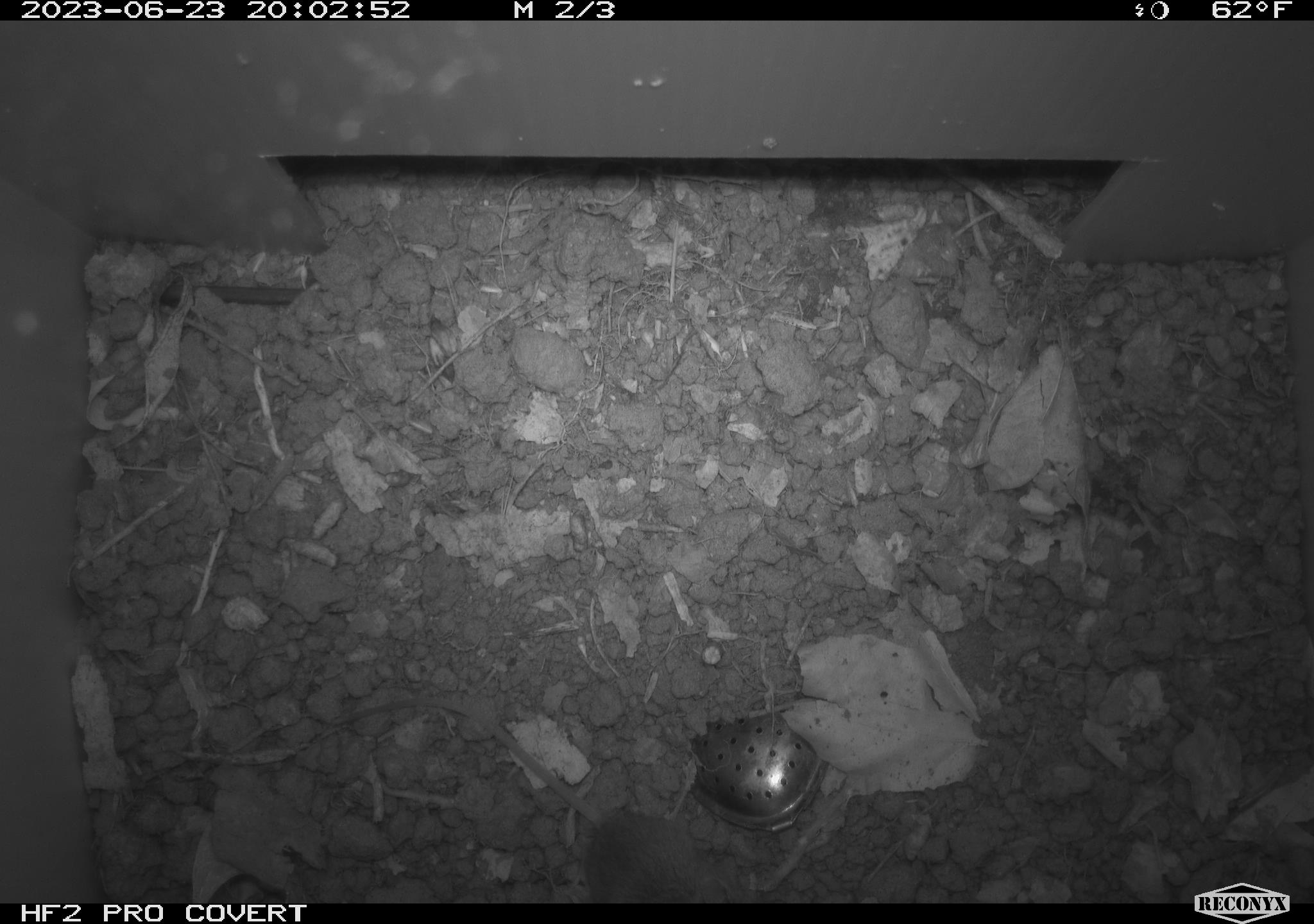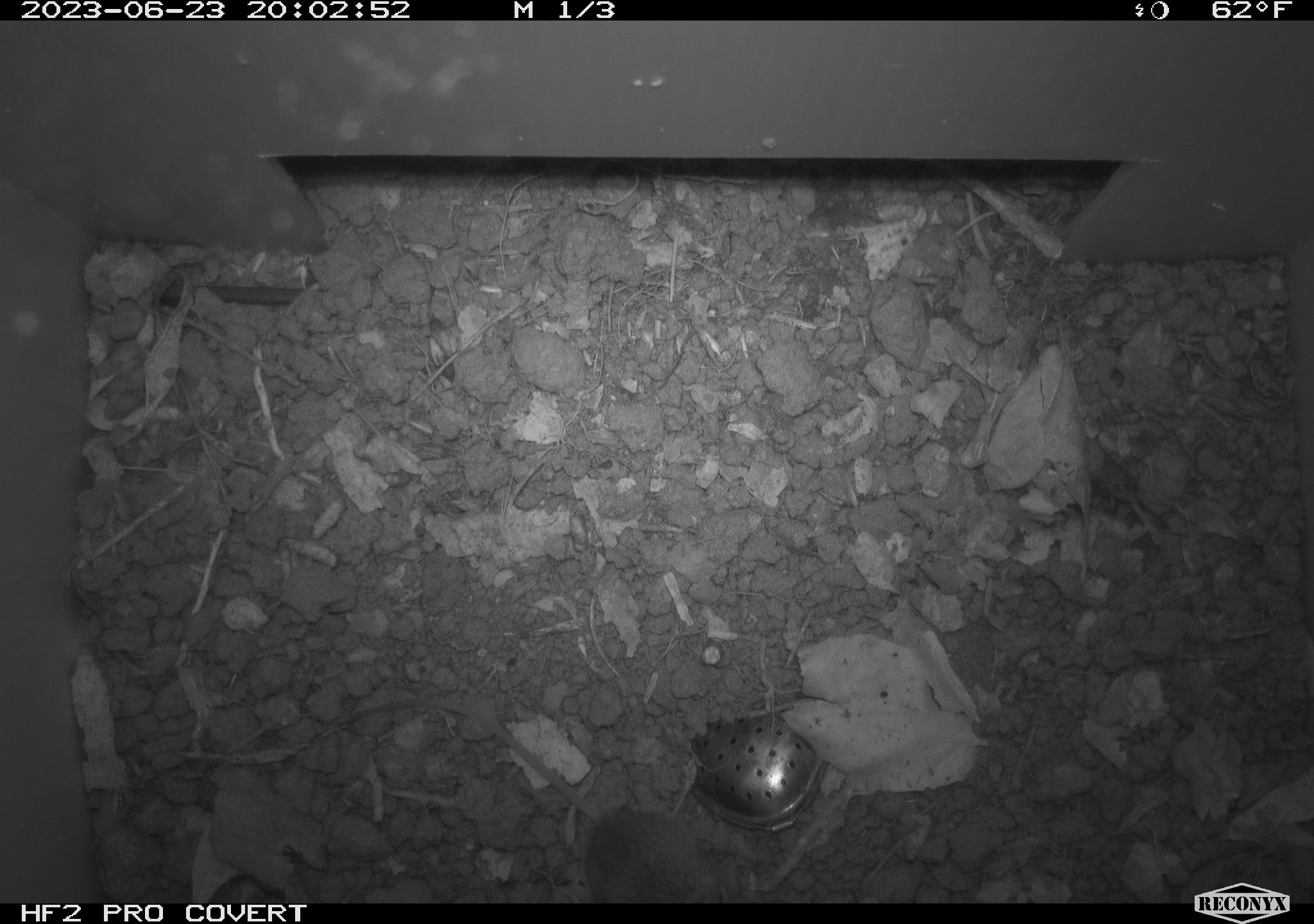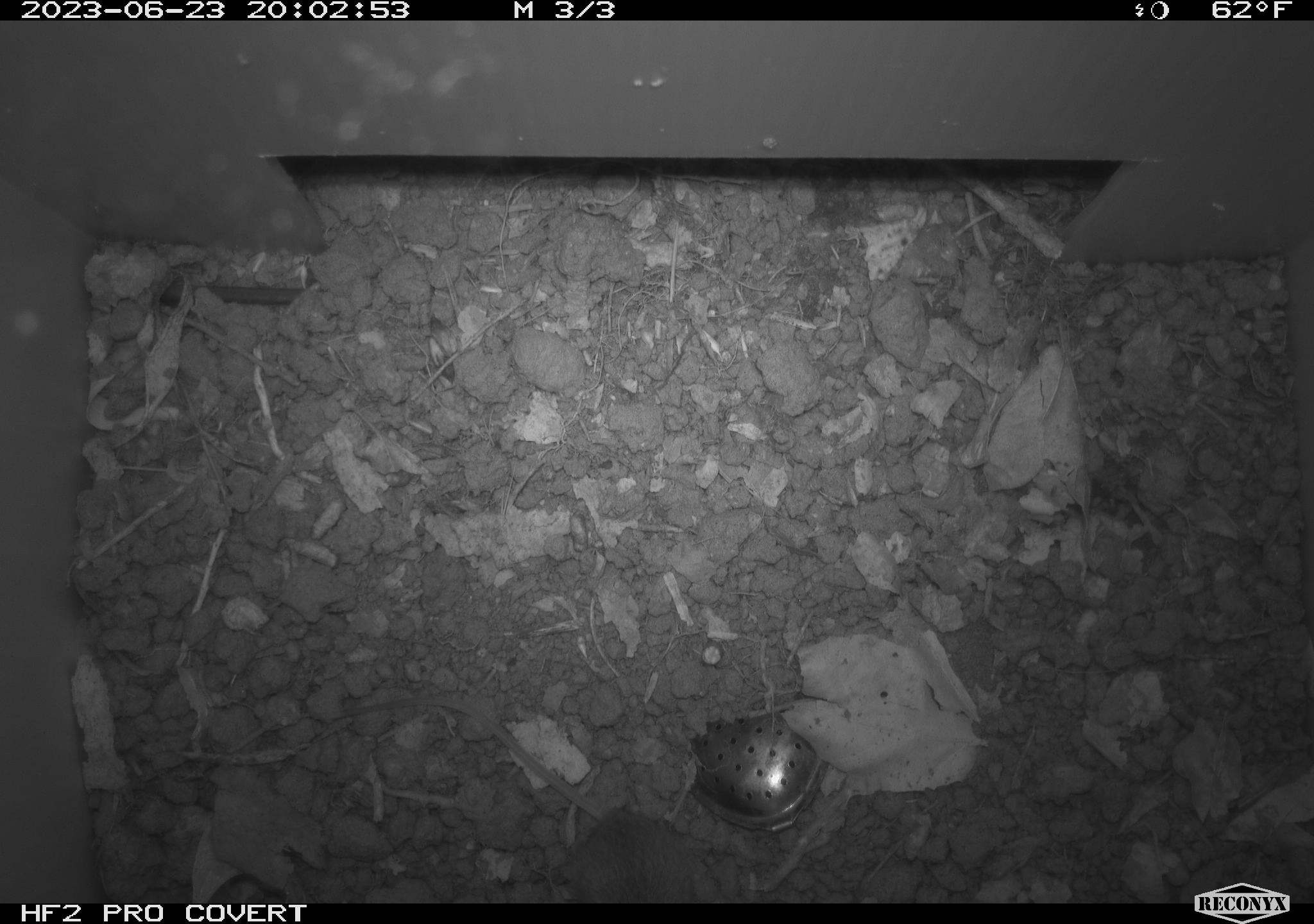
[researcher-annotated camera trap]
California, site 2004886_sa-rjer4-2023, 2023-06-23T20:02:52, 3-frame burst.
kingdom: Animalia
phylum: Chordata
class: Mammalia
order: Rodentia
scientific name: Rodentia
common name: mouse species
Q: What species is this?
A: Mouse species (Rodentia).